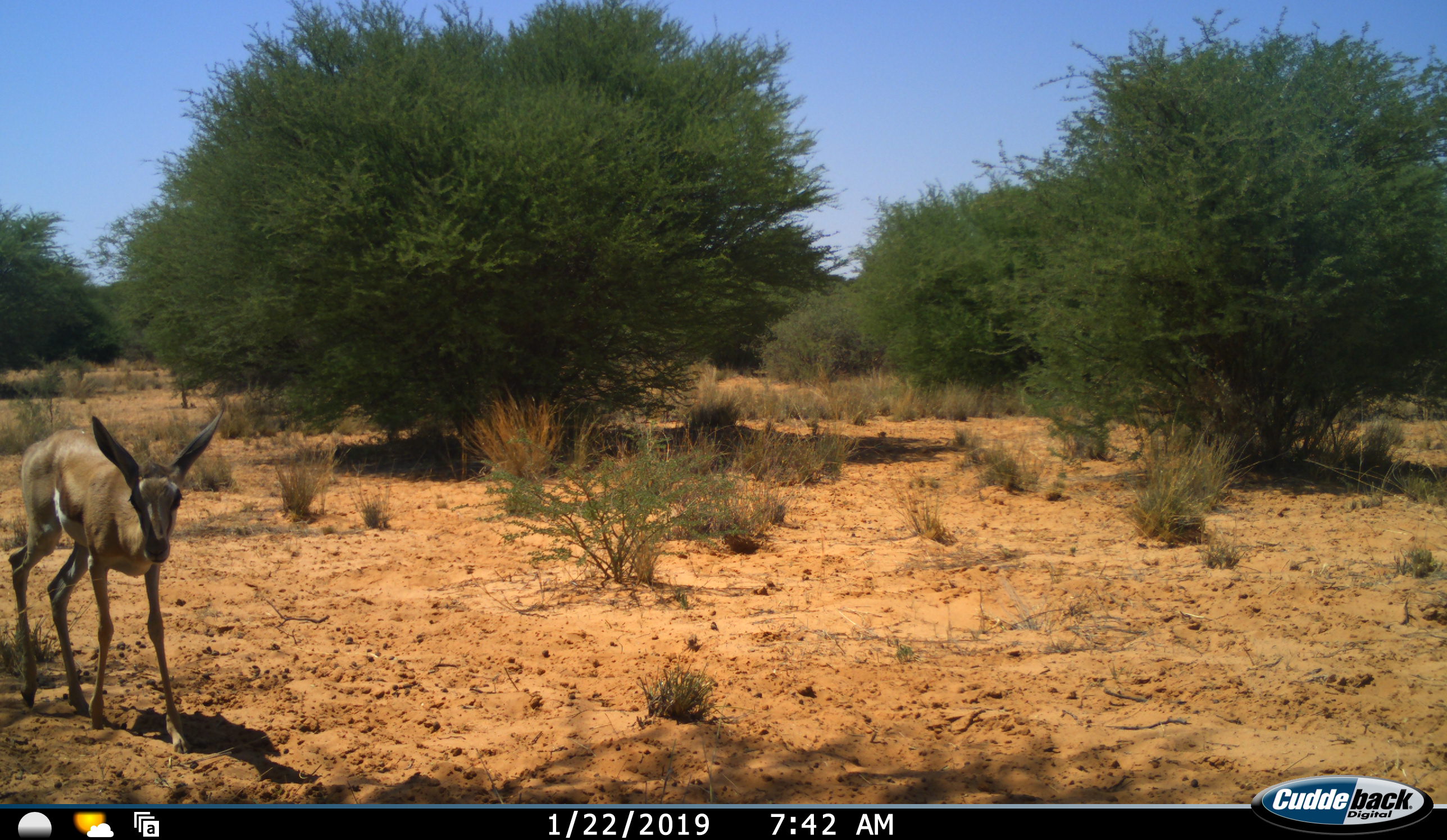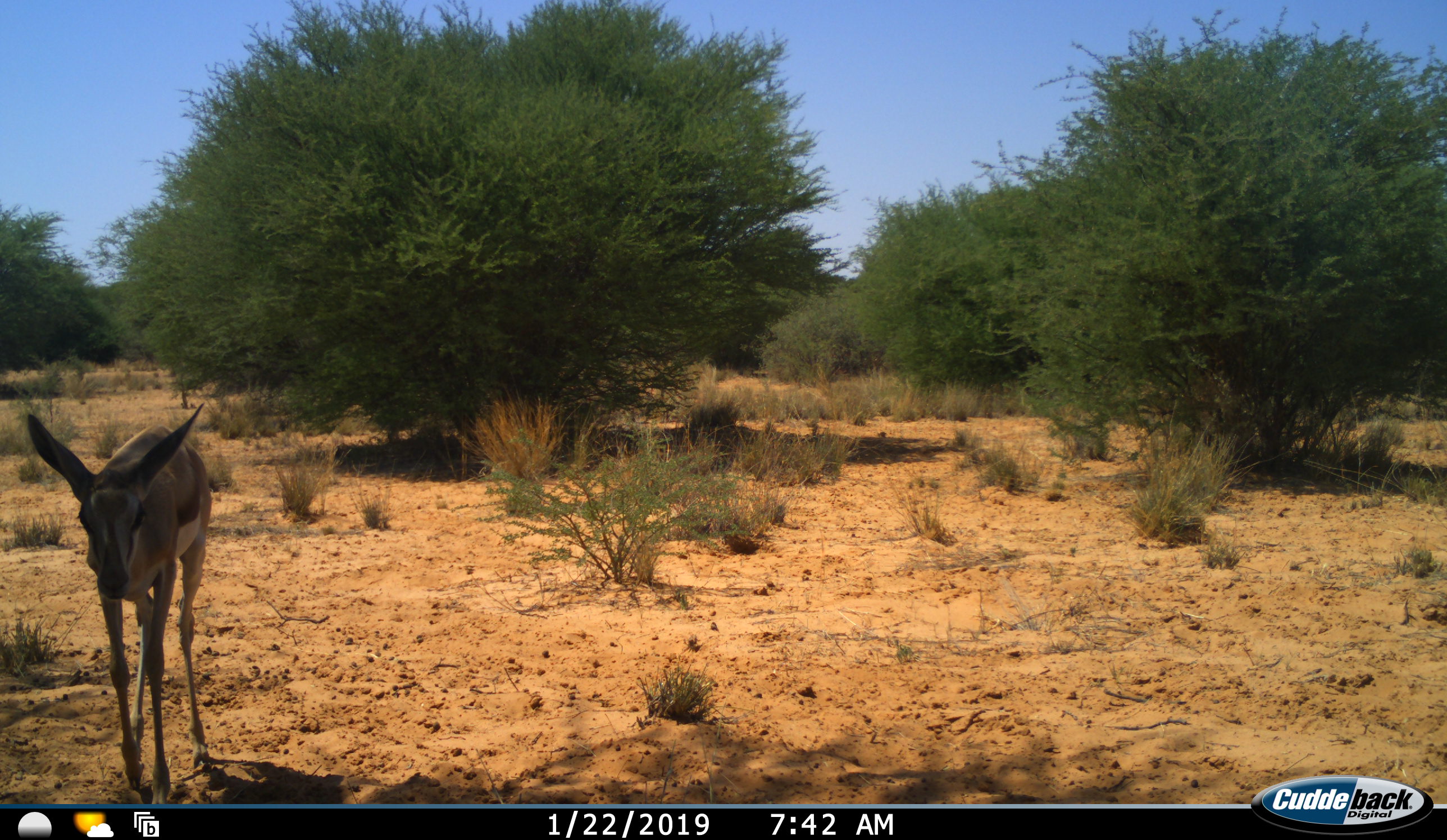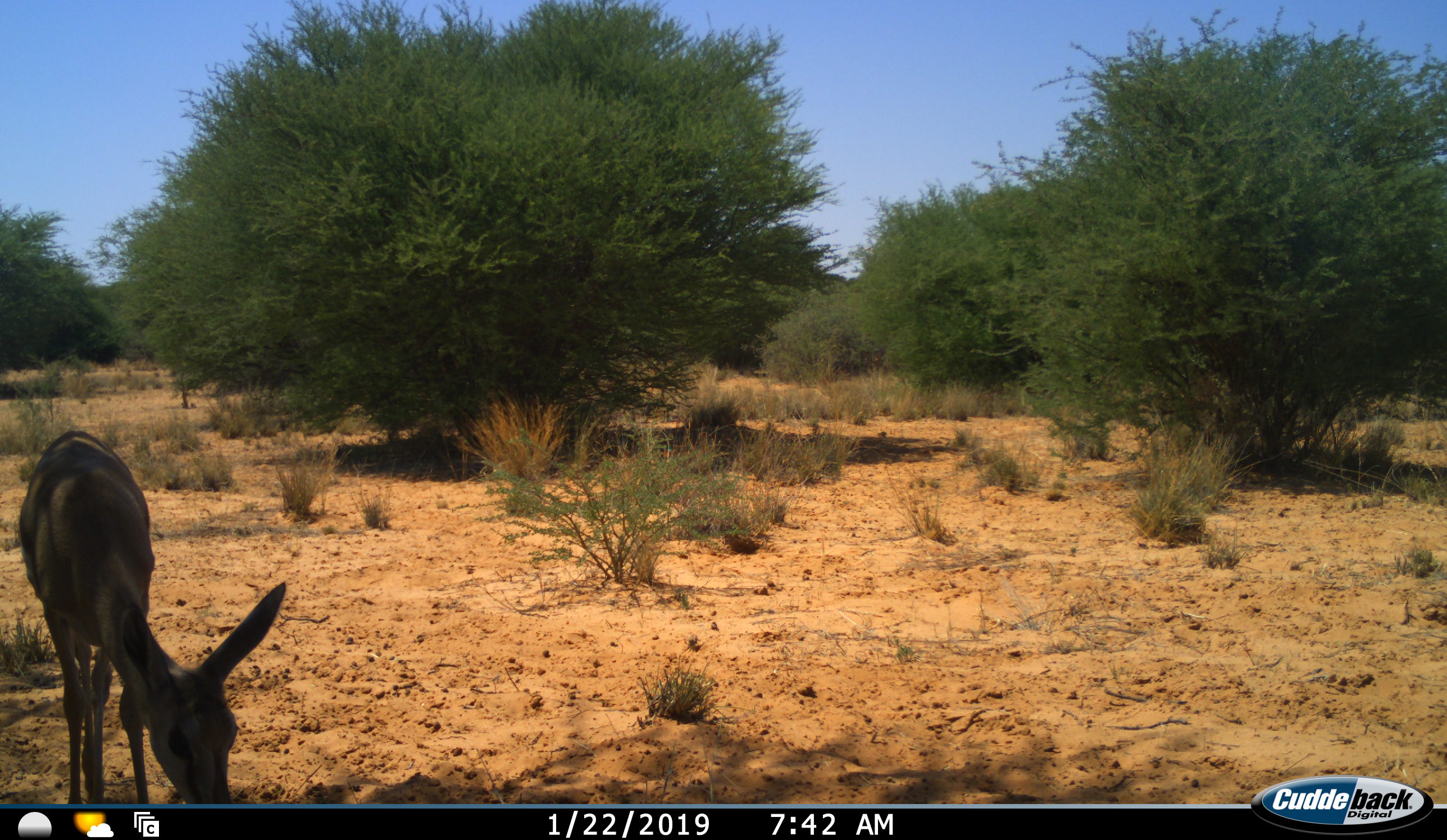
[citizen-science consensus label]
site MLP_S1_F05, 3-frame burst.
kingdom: Animalia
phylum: Chordata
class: Mammalia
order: Artiodactyla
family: Bovidae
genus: Antidorcas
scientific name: Antidorcas marsupialis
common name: springbok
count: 1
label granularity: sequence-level